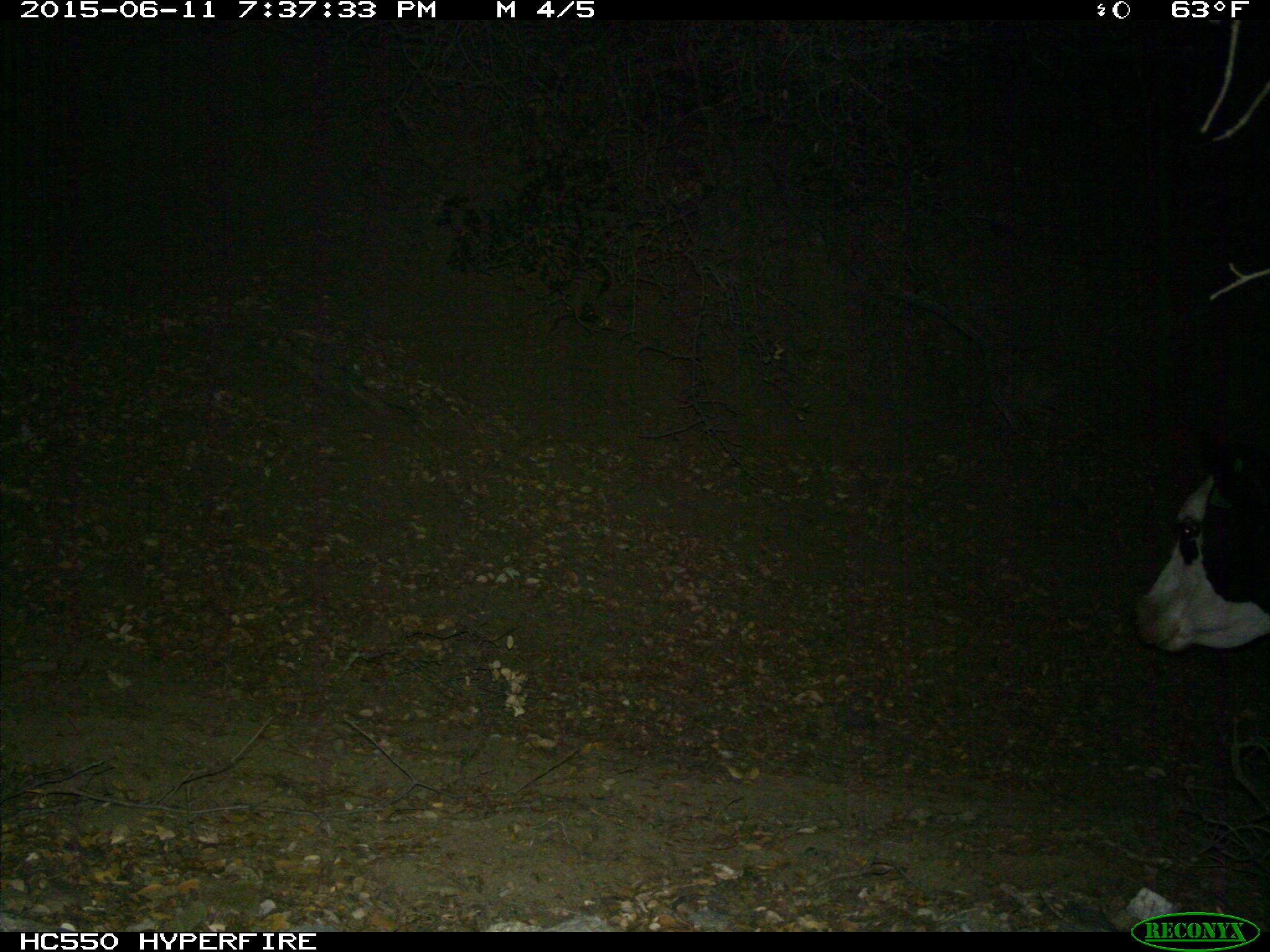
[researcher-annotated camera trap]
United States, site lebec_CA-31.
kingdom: Animalia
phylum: Chordata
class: Mammalia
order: Artiodactyla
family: Bovidae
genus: Bos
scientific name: Bos taurus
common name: domestic cow